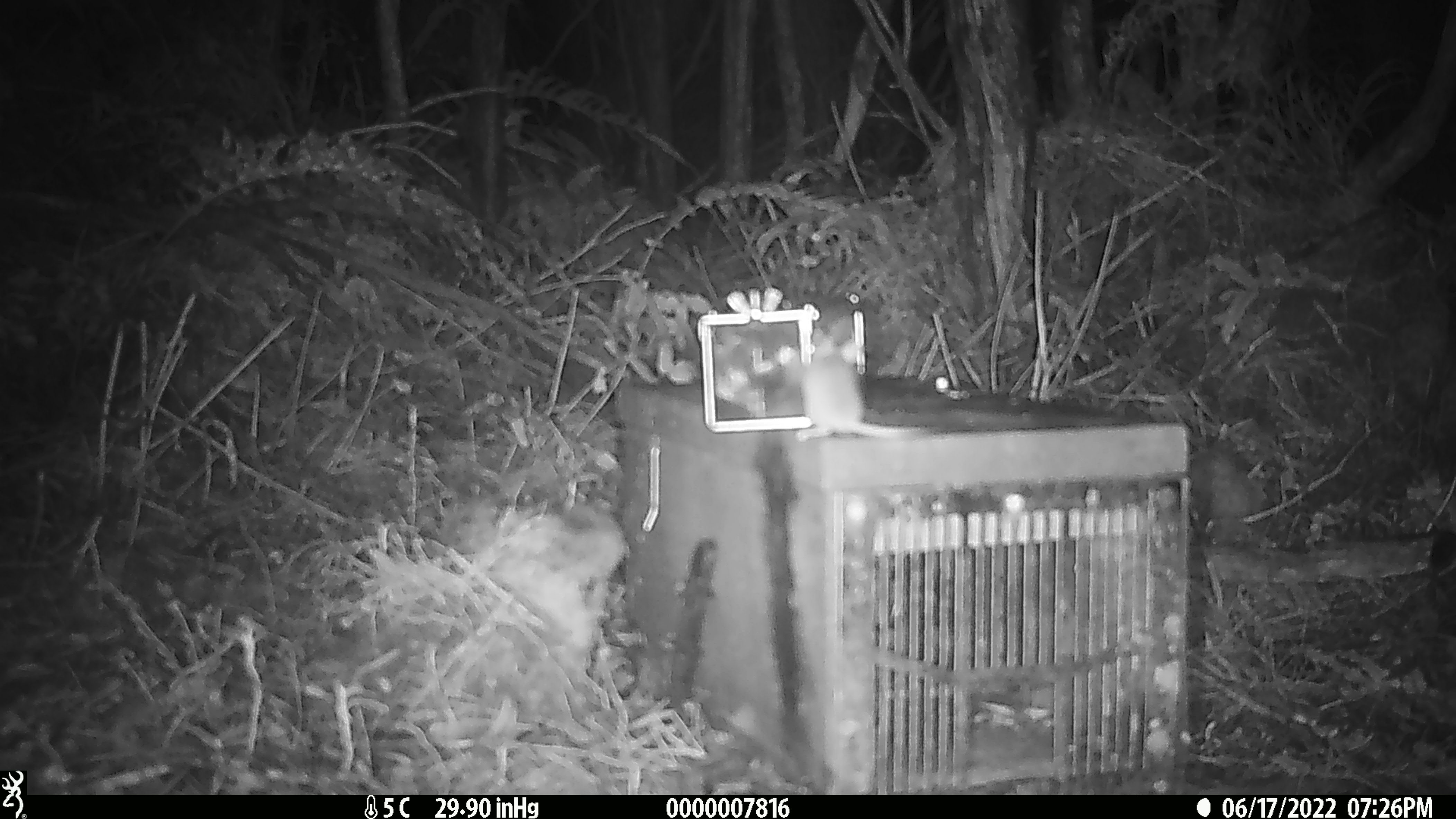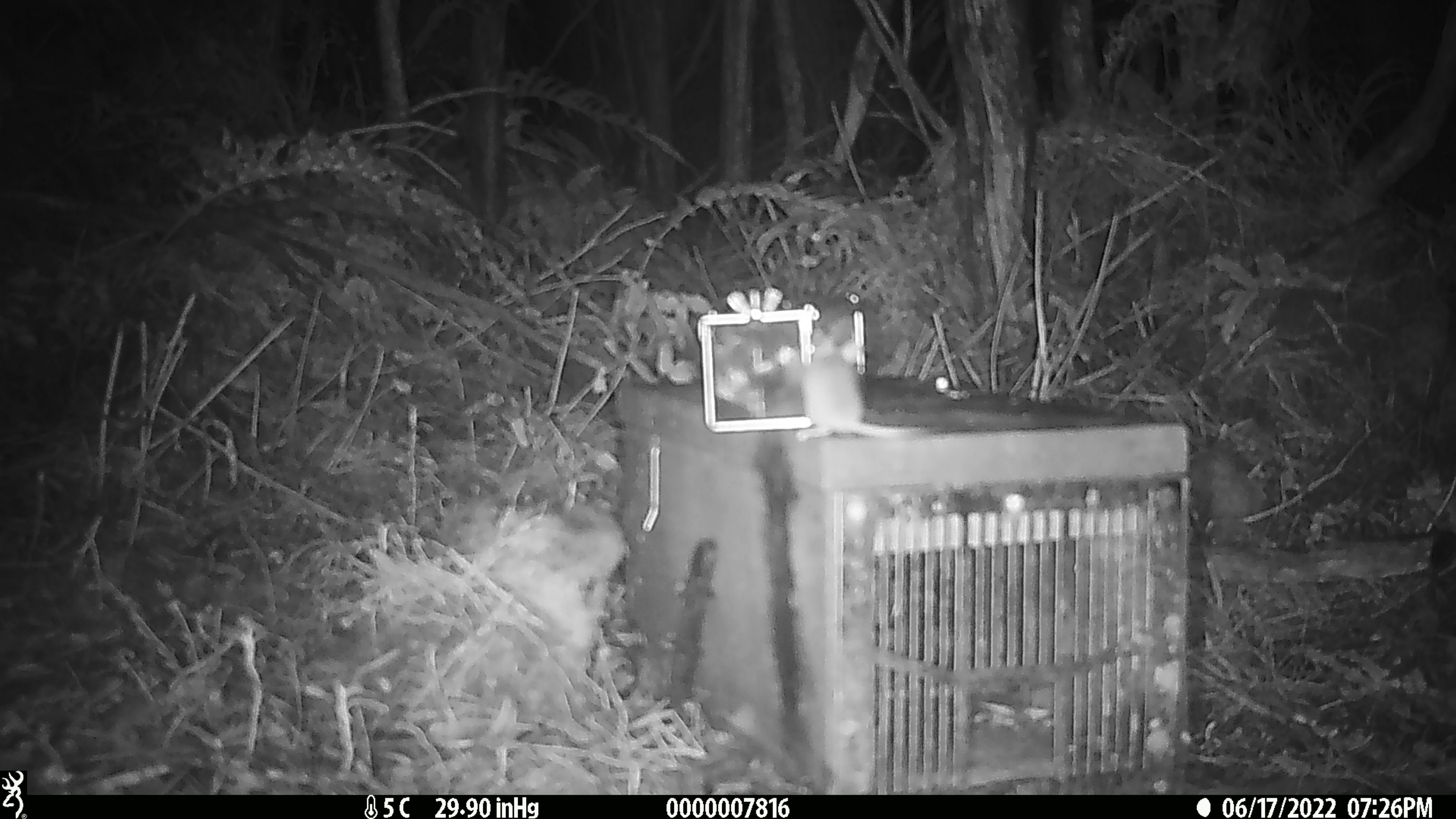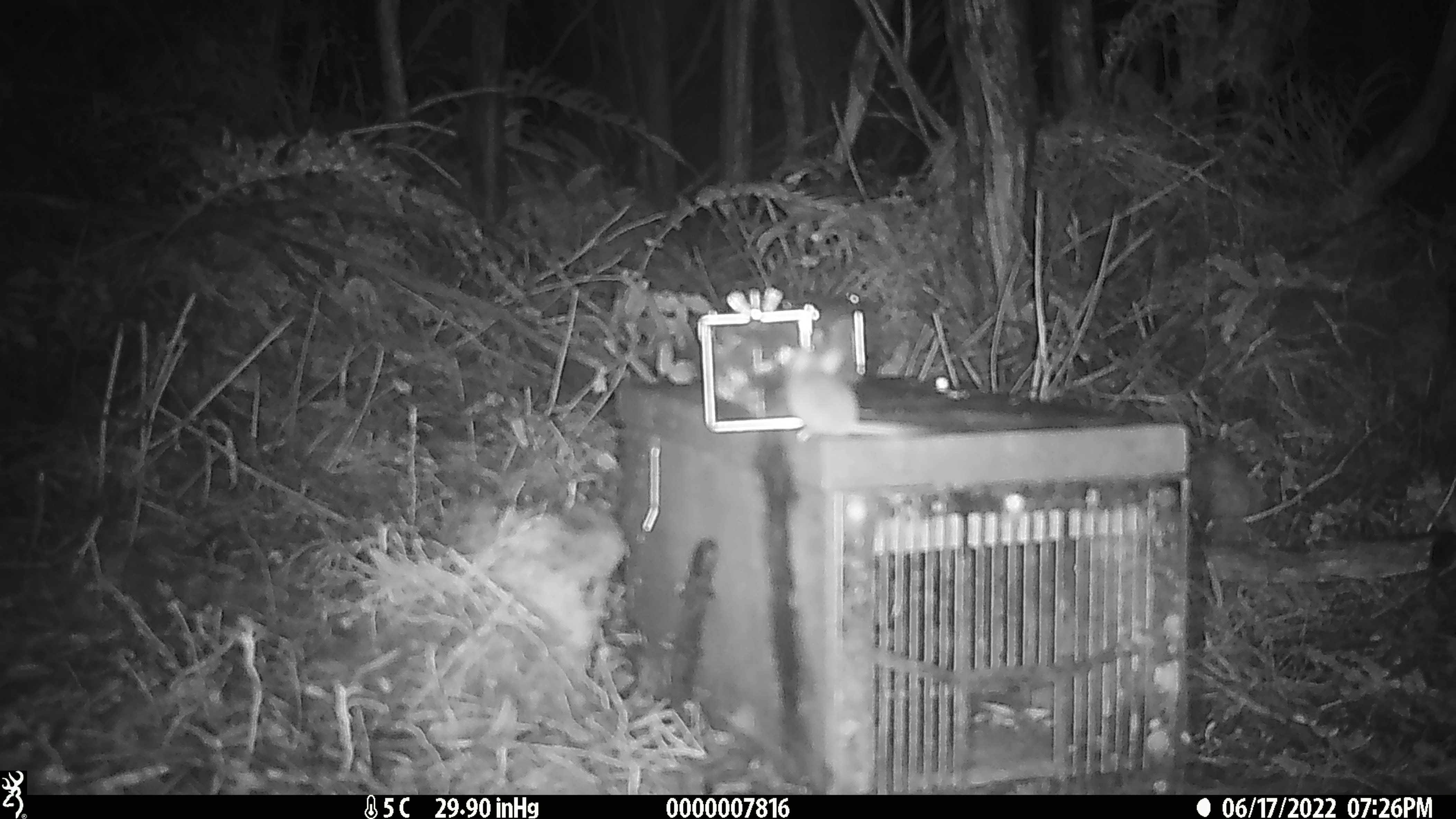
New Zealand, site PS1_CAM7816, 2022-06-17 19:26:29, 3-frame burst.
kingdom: Animalia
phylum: Chordata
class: Mammalia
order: Rodentia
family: Muridae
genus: Mus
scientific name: Mus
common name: mouse